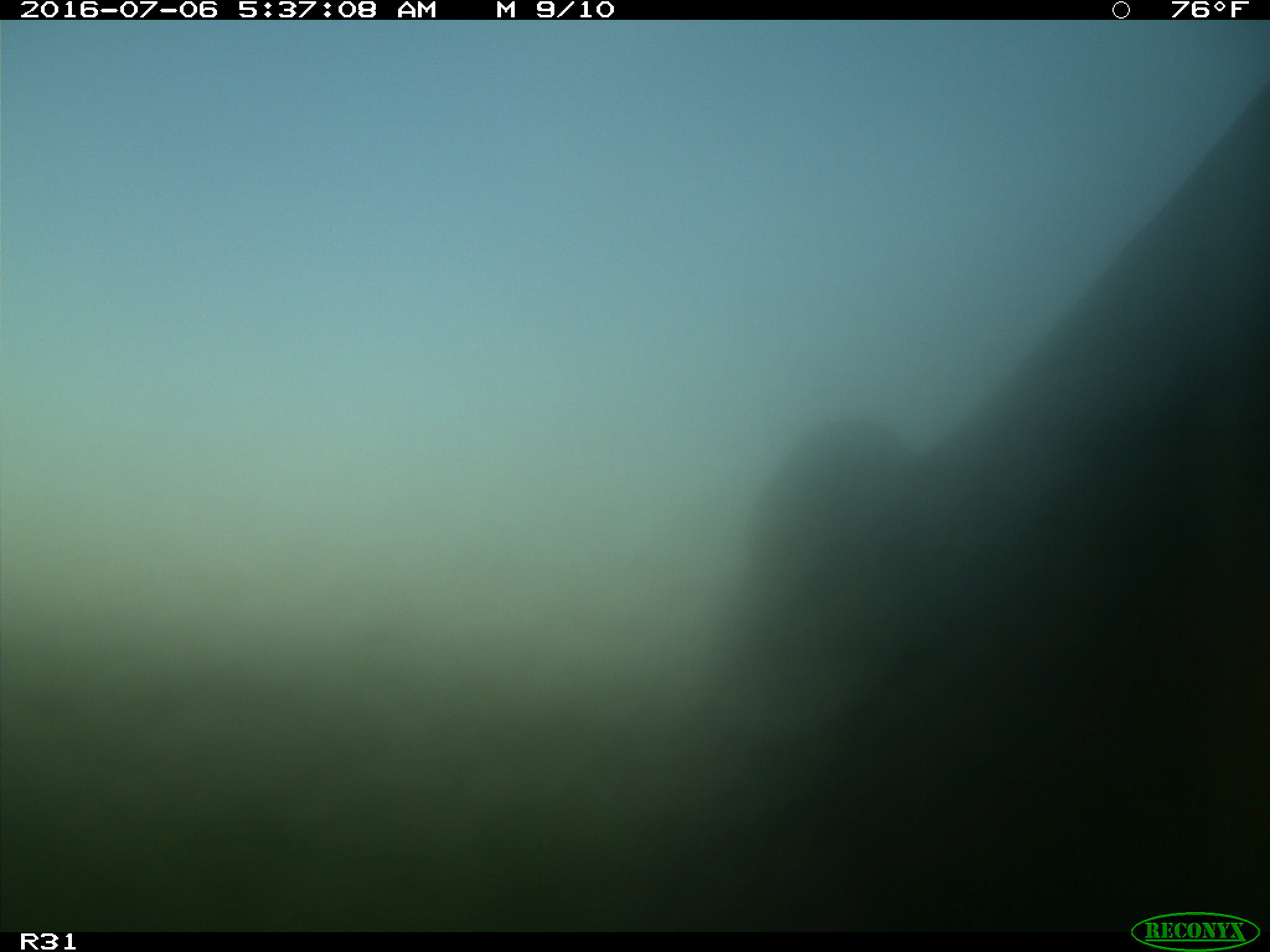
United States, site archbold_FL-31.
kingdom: Animalia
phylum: Chordata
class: Mammalia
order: Artiodactyla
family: Bovidae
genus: Bos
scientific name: Bos taurus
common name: domestic cow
Bos taurus (domestic cow).